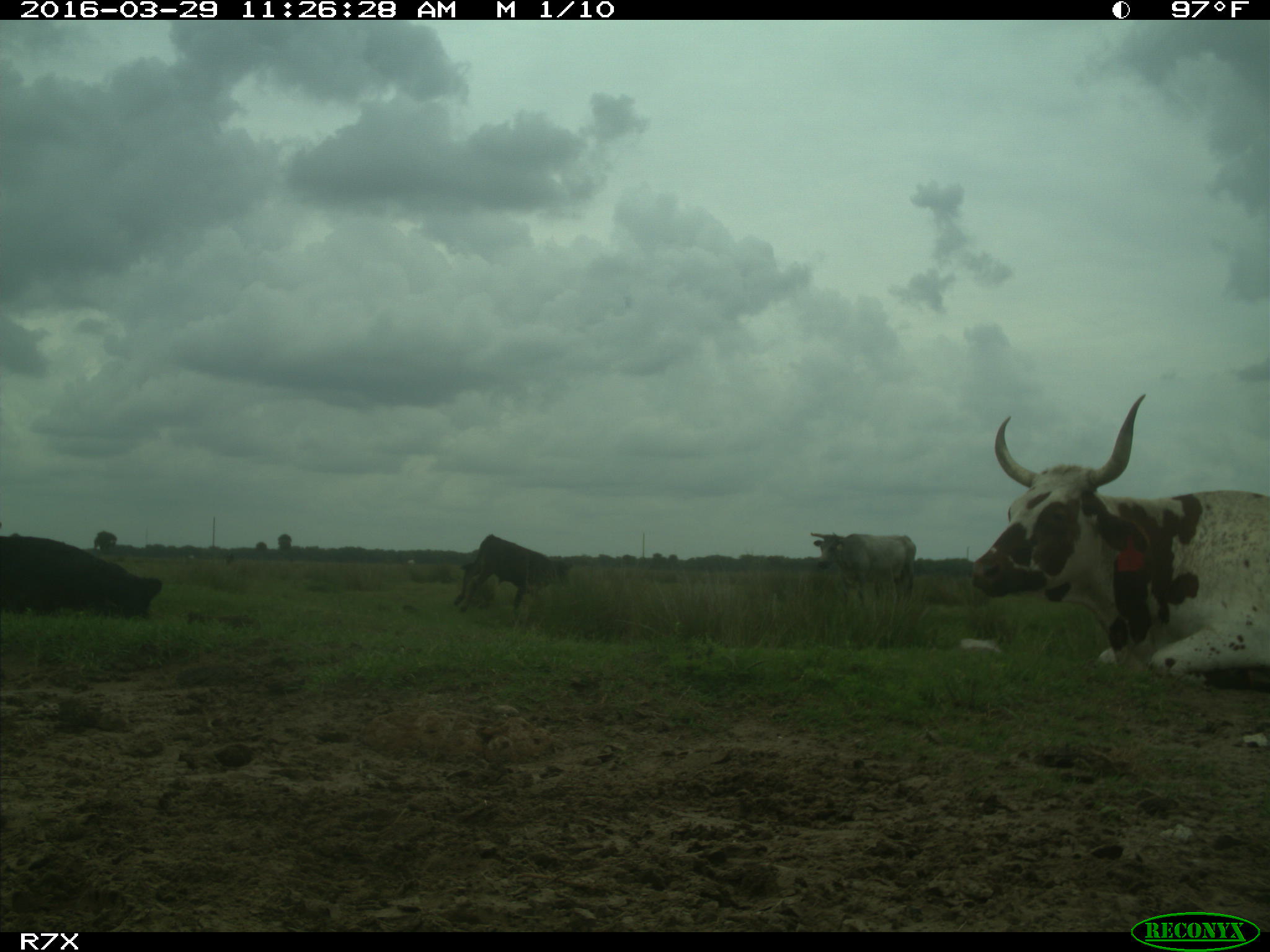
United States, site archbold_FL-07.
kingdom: Animalia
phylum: Chordata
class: Mammalia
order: Artiodactyla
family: Bovidae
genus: Bos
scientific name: Bos taurus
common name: domestic cow